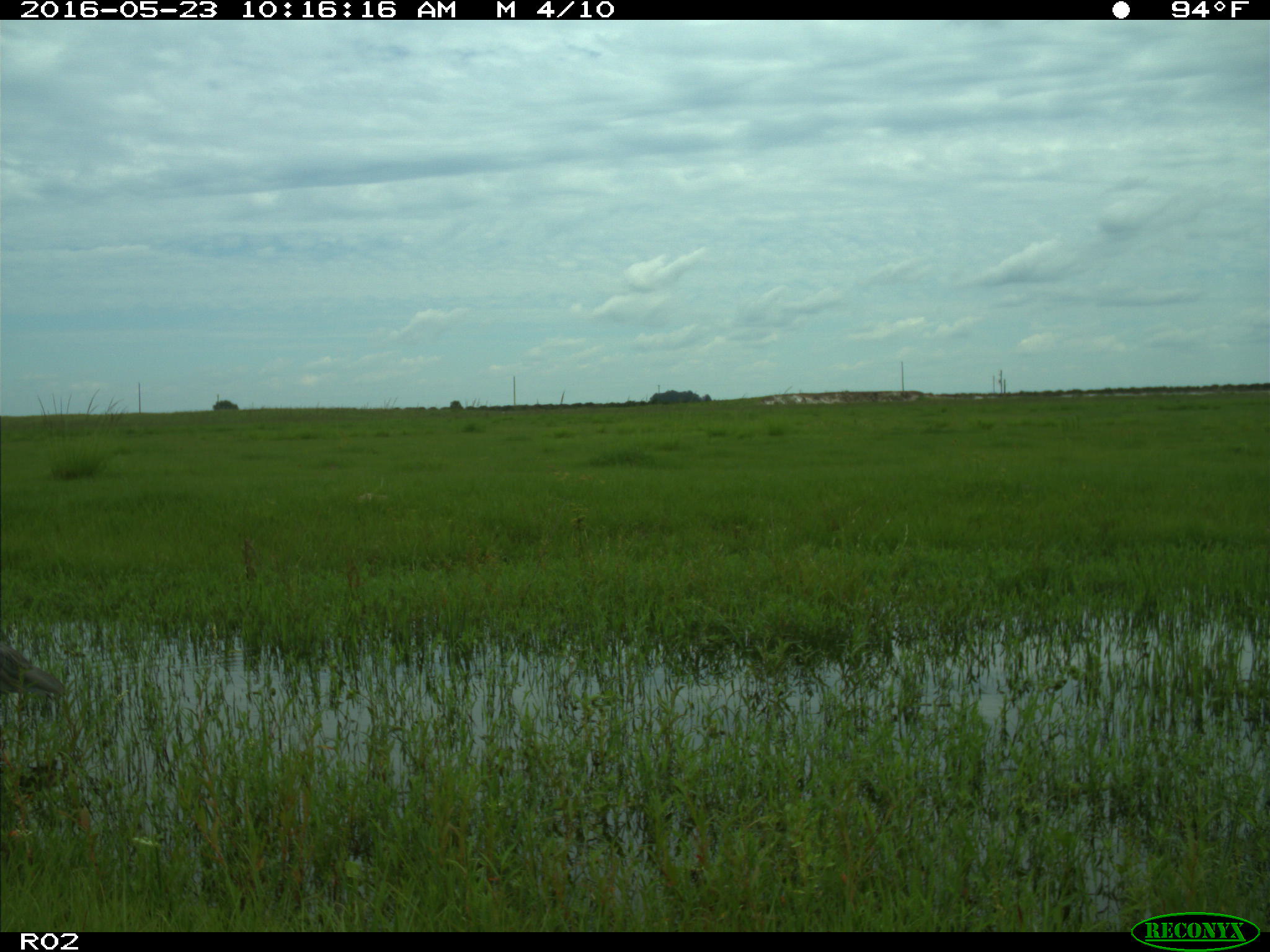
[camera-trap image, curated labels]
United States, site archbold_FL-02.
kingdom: Animalia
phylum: Chordata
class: Aves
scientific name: Aves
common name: birds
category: unidentified bird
Unidentified bird (birds) (Aves).